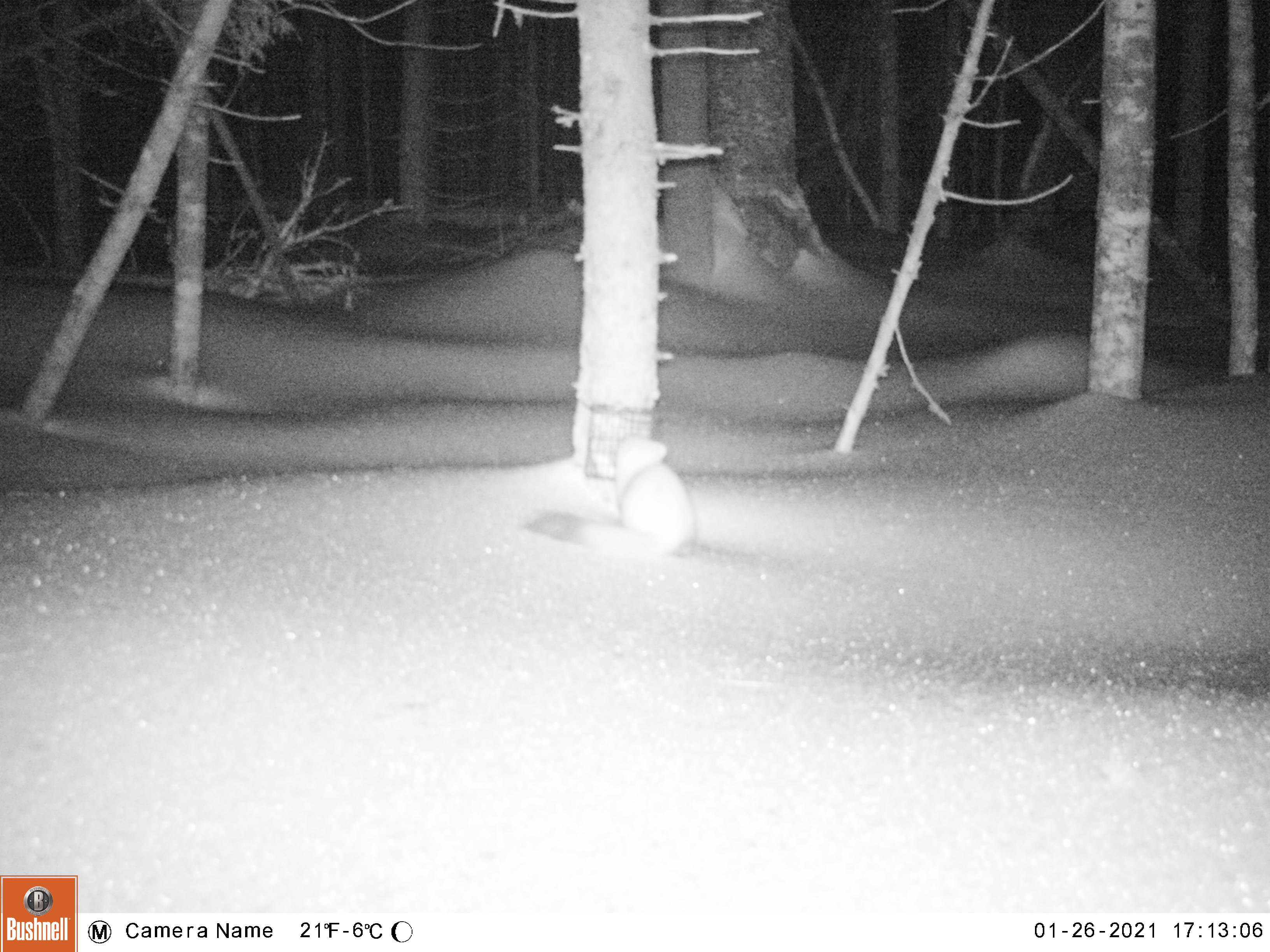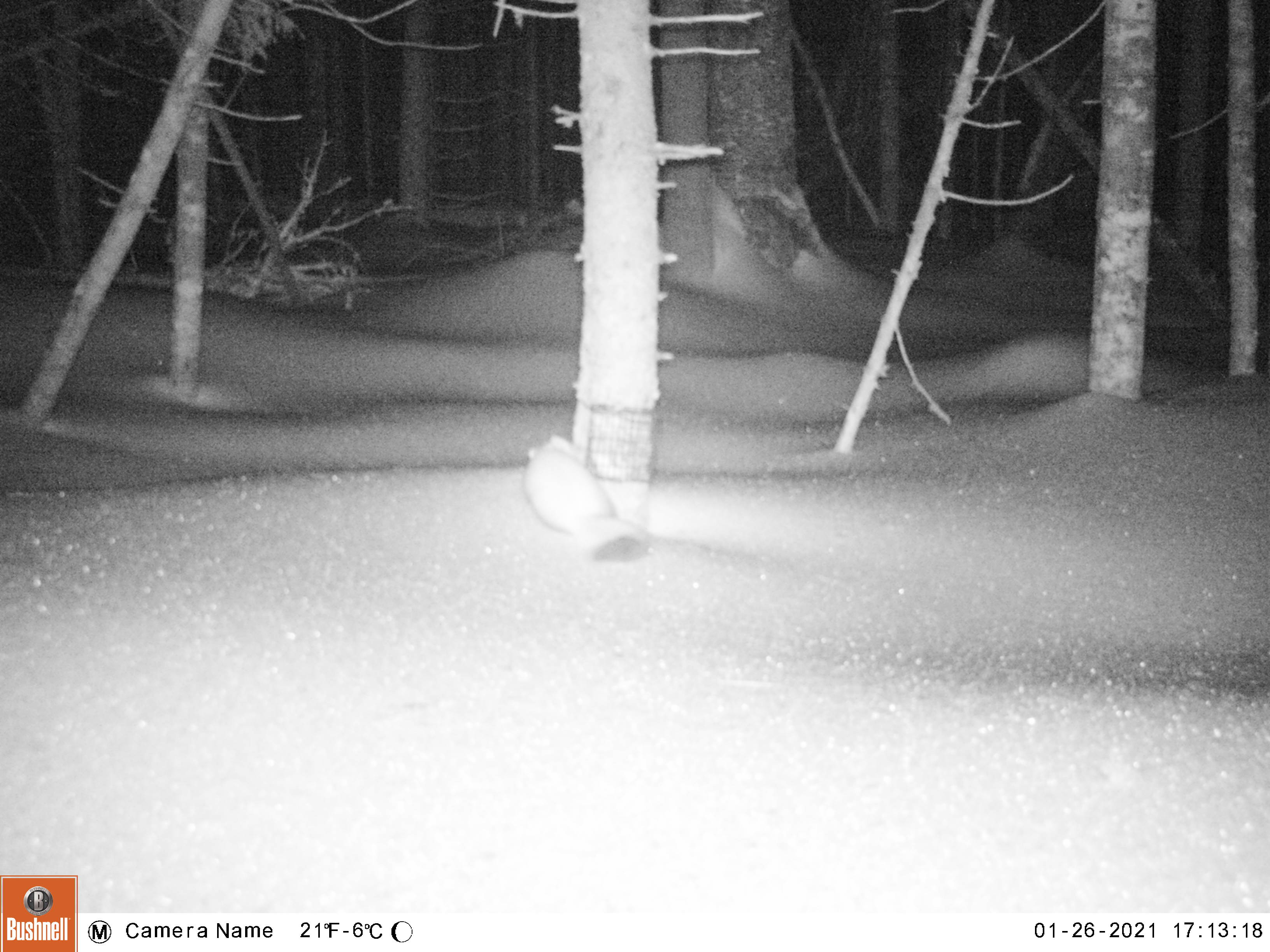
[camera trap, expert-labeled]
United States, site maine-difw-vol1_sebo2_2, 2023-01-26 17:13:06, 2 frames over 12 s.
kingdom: Animalia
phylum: Chordata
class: Mammalia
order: Carnivora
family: Mustelidae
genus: Martes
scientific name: Martes americana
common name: american marten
American marten (Martes americana).